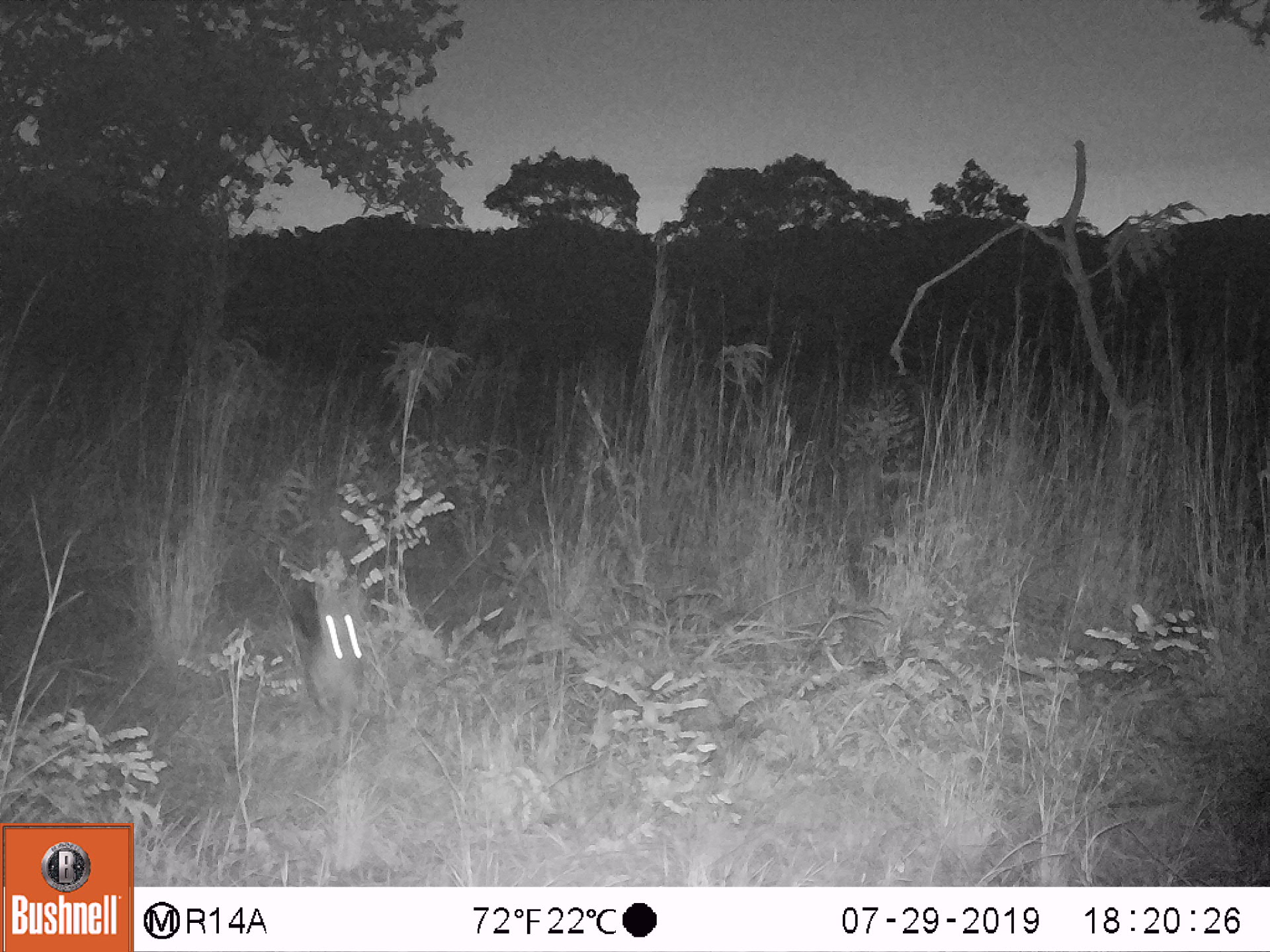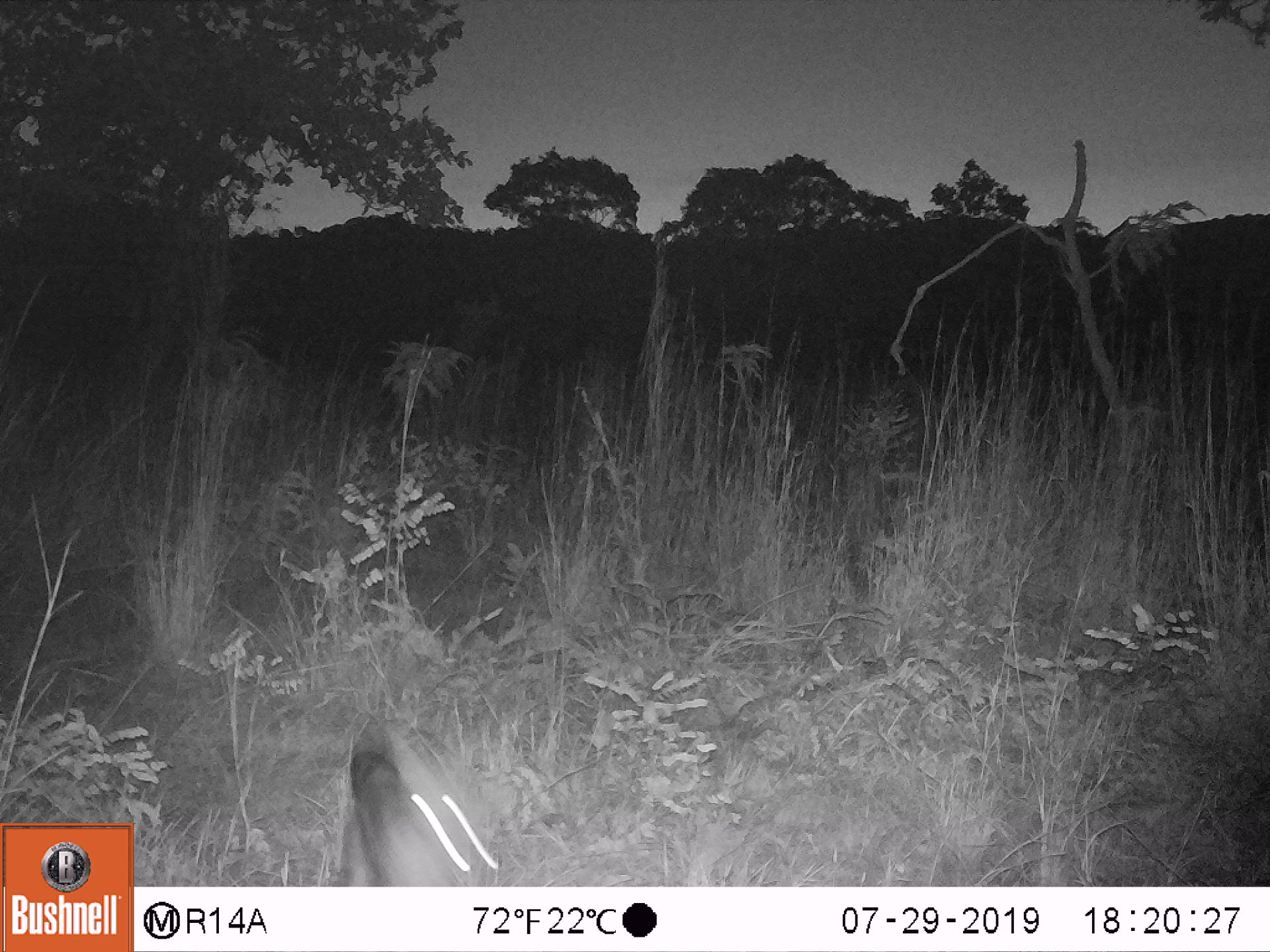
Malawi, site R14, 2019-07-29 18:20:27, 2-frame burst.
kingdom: Animalia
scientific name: Animalia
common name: other animal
Other animal (Animalia), count 1.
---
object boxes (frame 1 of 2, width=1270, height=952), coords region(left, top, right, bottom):
other animal: region(276, 571, 379, 750)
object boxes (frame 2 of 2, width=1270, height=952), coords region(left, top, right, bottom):
other animal: region(298, 728, 502, 884)